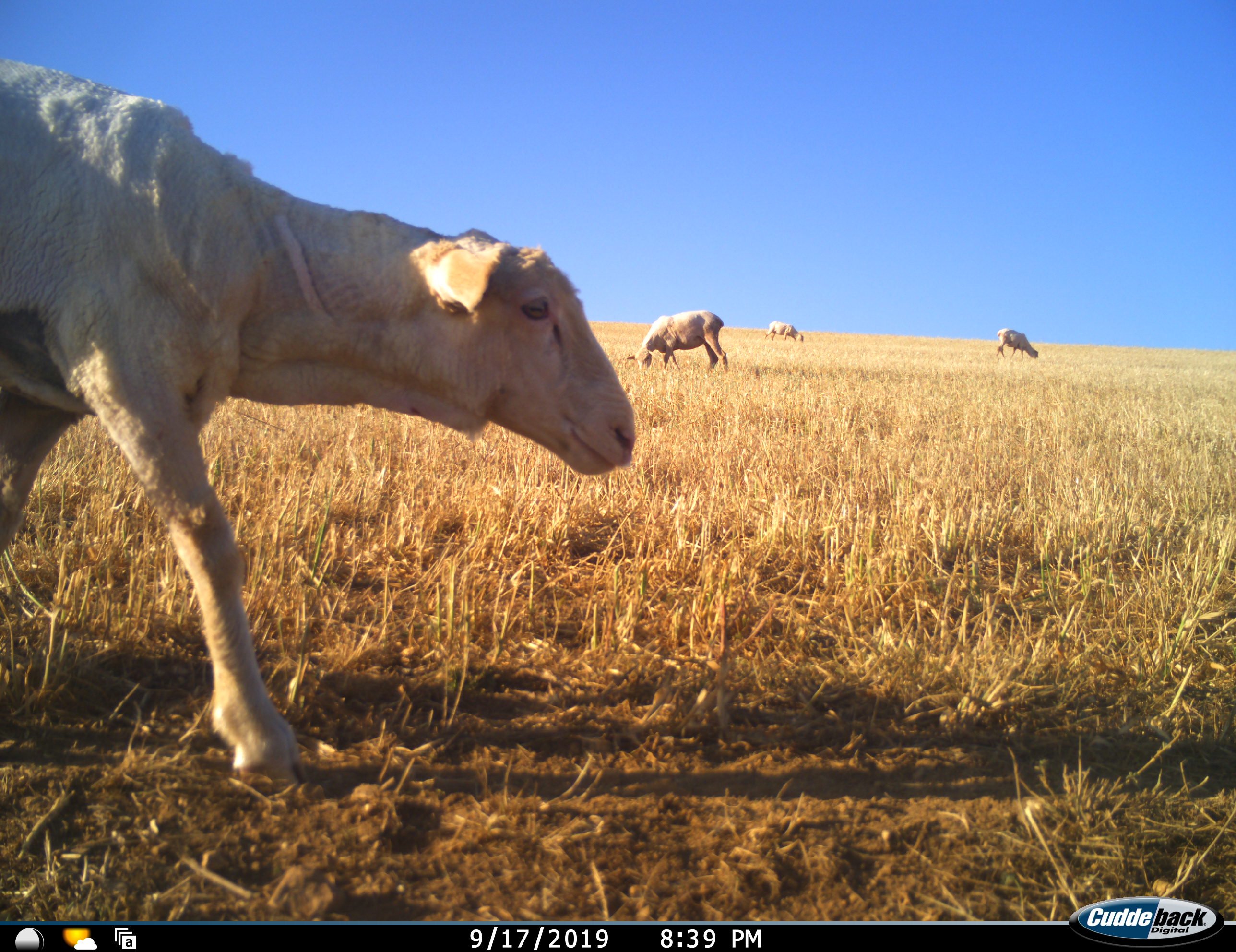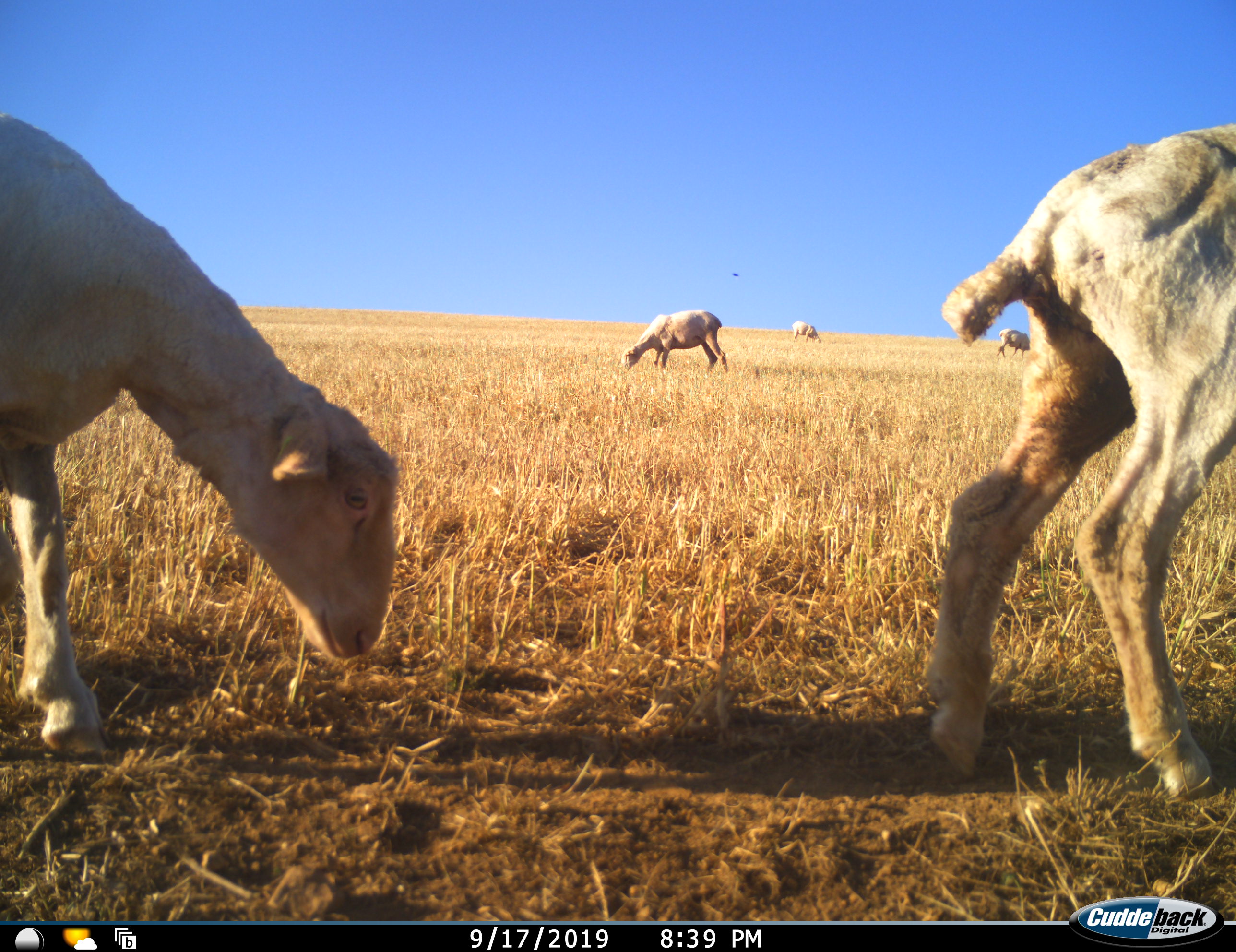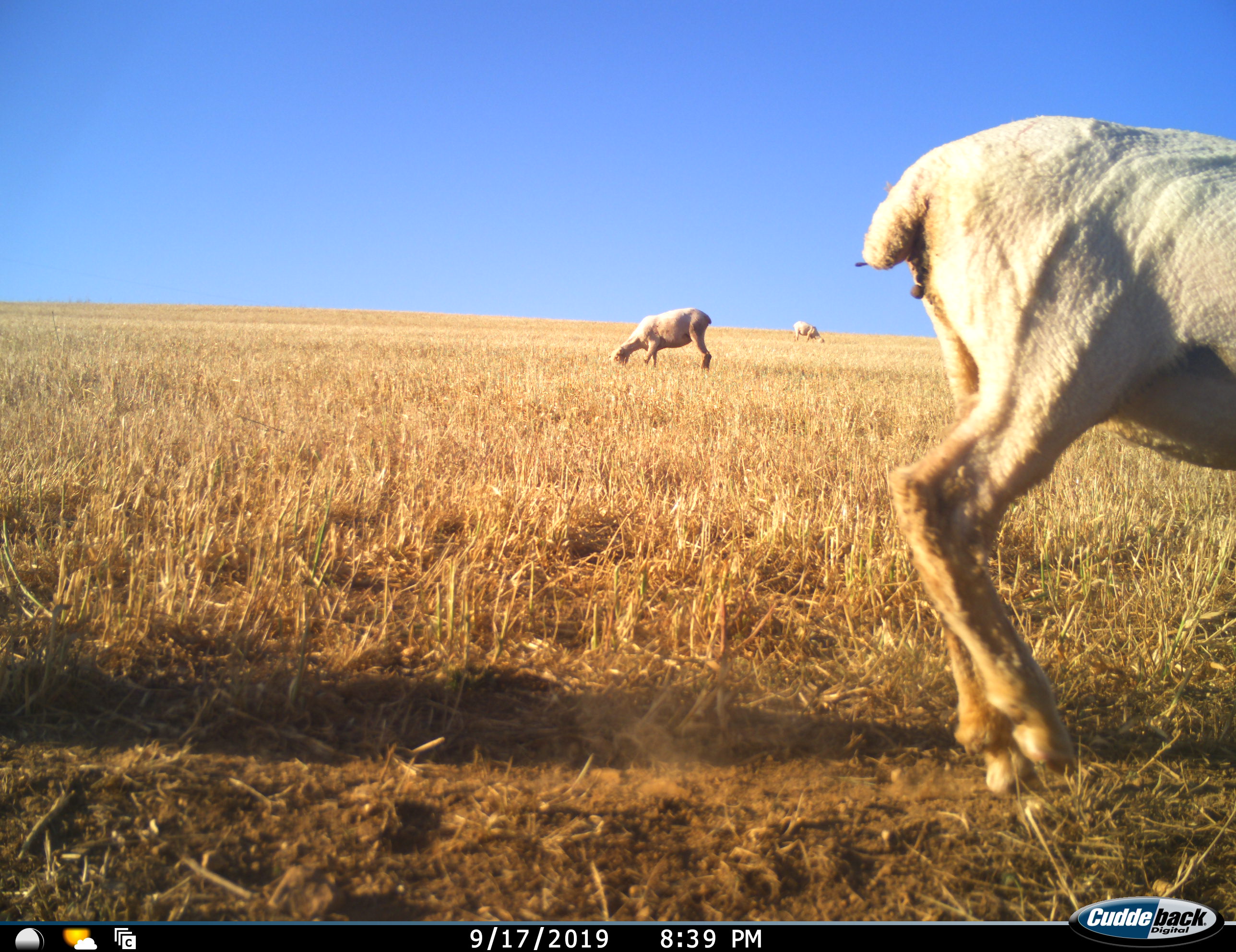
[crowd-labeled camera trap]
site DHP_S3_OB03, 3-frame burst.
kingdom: Animalia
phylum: Chordata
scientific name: Vertebrata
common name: domestic animal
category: domesticanimal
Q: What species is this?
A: Domesticanimal (domestic animal) (Vertebrata).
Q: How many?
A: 5.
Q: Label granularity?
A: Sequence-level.